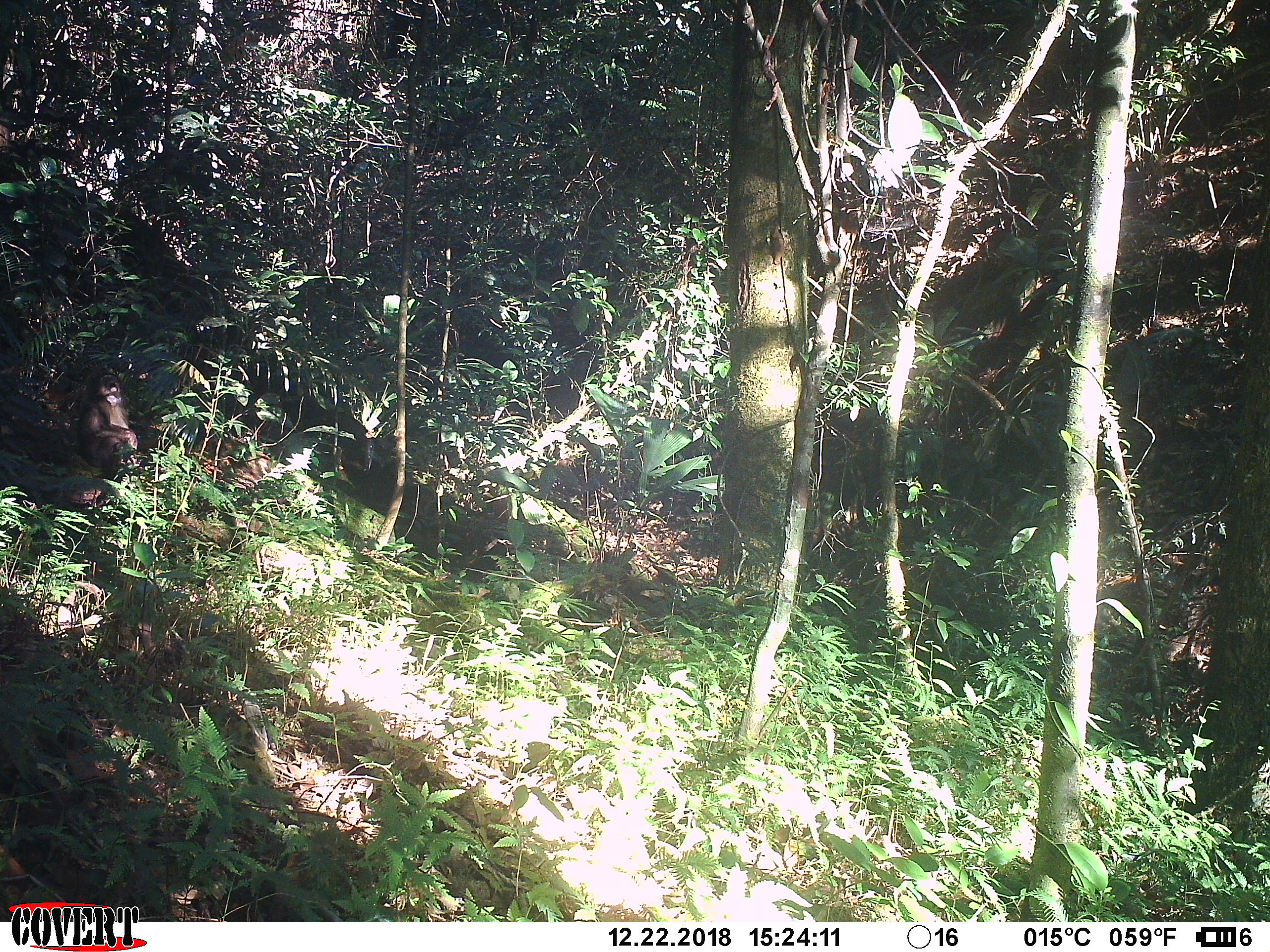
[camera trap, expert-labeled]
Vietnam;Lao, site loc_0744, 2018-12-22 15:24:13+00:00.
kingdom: Animalia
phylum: Chordata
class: Mammalia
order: Primates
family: Cercopithecidae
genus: Macaca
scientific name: Macaca arctoides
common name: stump-tailed macaque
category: stump tailed macaque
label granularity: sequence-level